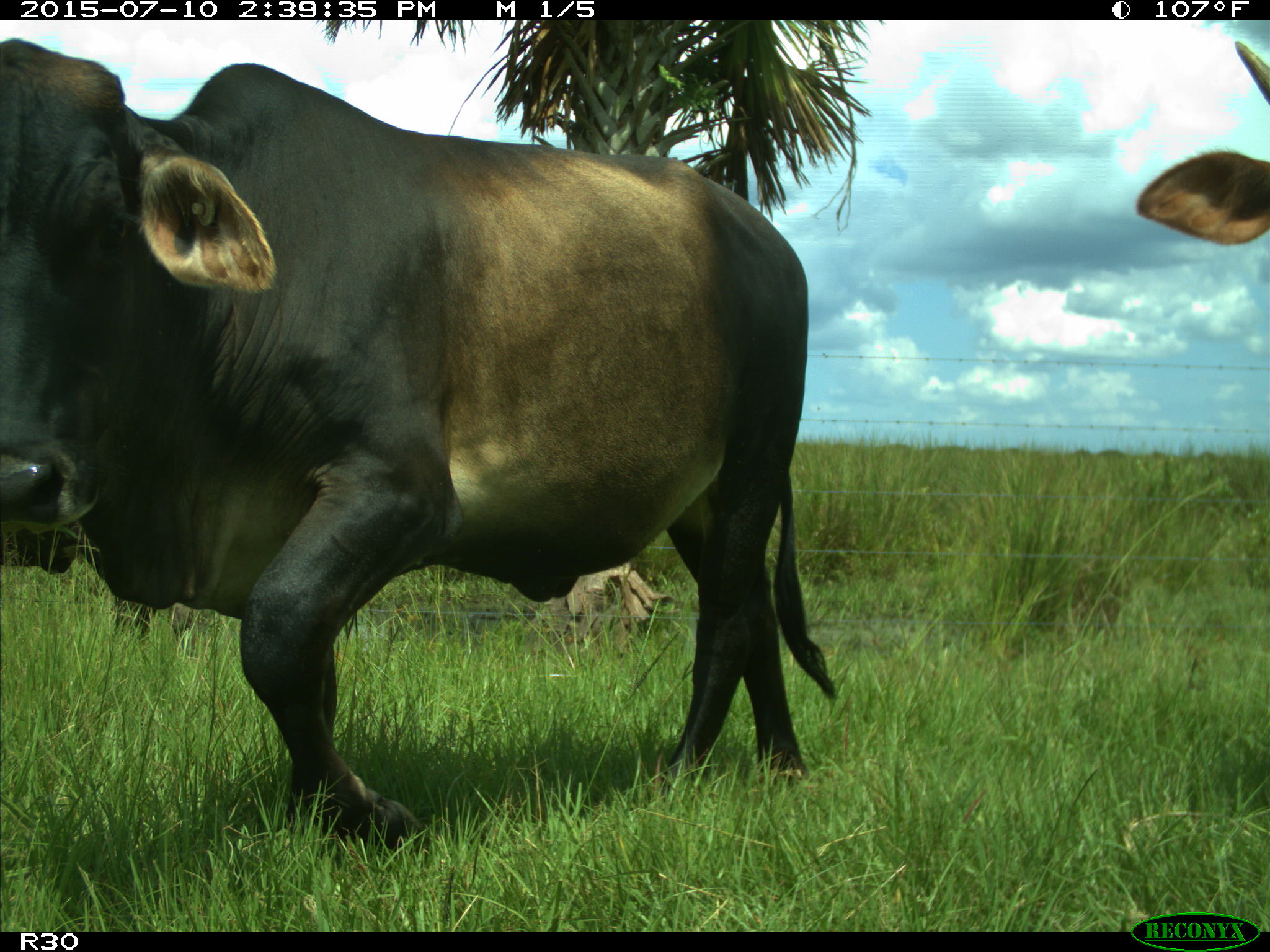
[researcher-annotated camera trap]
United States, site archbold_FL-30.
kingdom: Animalia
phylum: Chordata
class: Mammalia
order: Artiodactyla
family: Bovidae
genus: Bos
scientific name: Bos taurus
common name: domestic cow